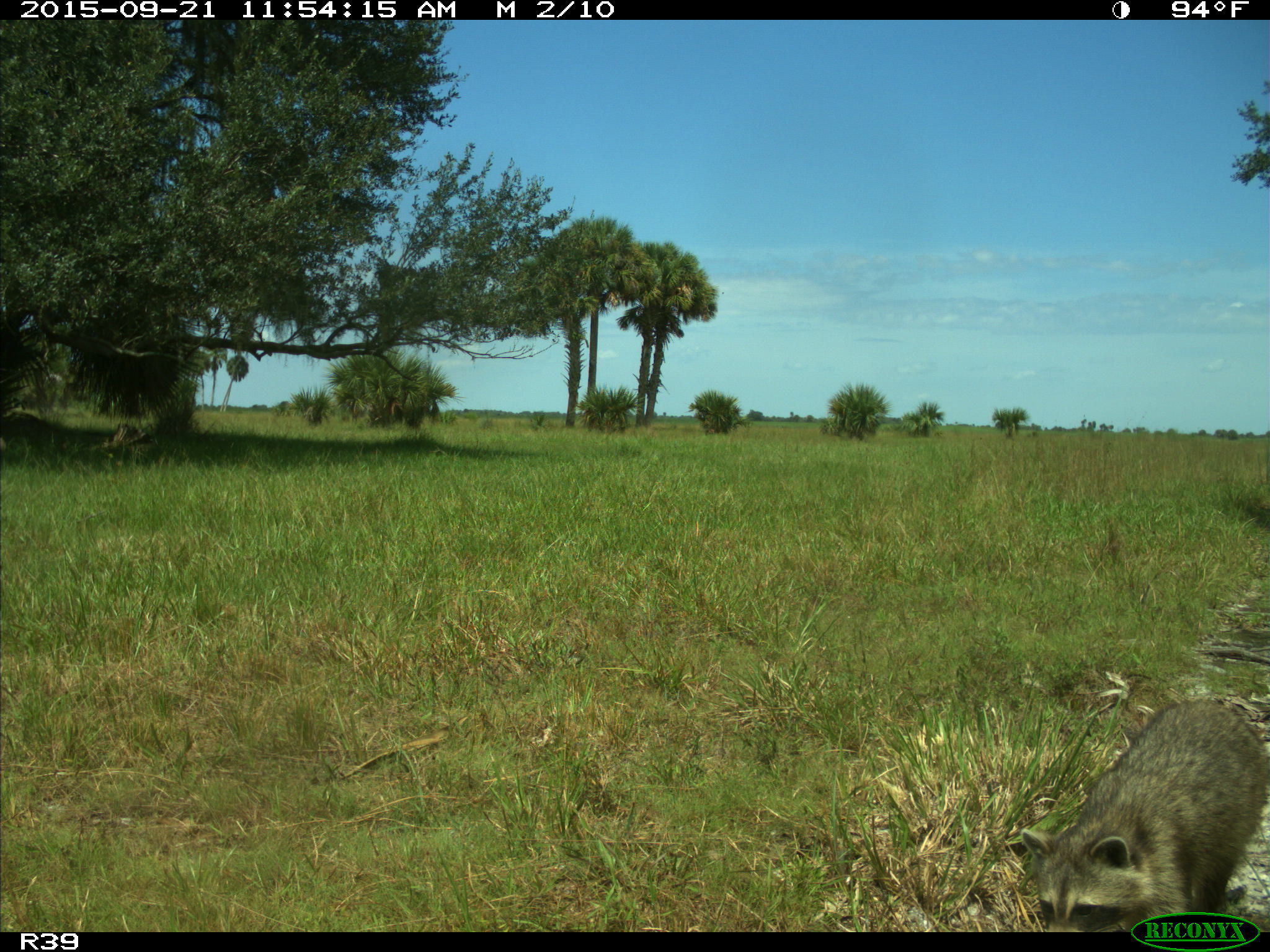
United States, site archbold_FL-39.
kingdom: Animalia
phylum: Chordata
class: Mammalia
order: Carnivora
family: Procyonidae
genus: Procyon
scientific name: Procyon lotor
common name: common raccoon